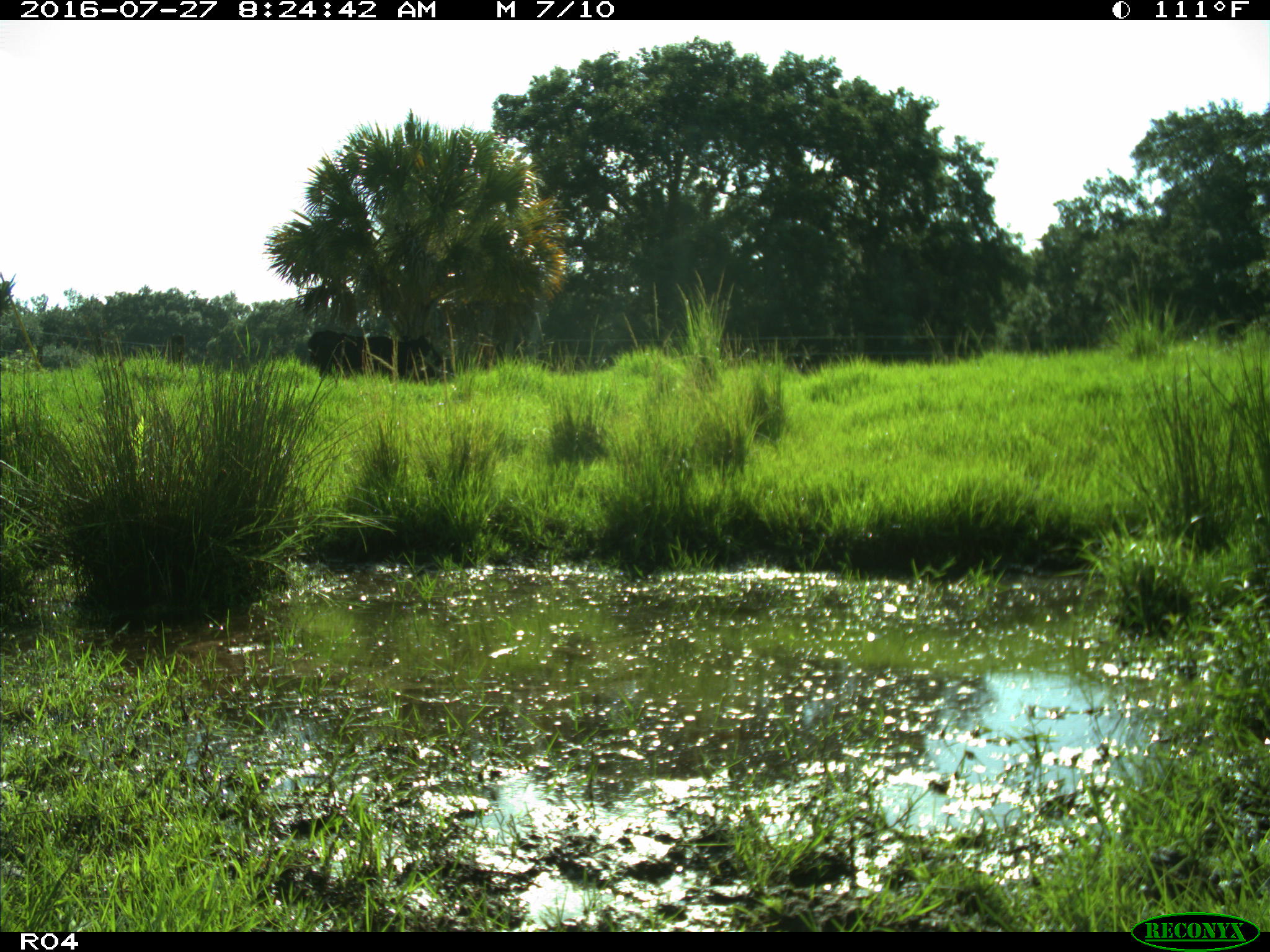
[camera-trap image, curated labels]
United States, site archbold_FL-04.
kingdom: Animalia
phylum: Chordata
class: Mammalia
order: Artiodactyla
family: Bovidae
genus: Bos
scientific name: Bos taurus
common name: domestic cow